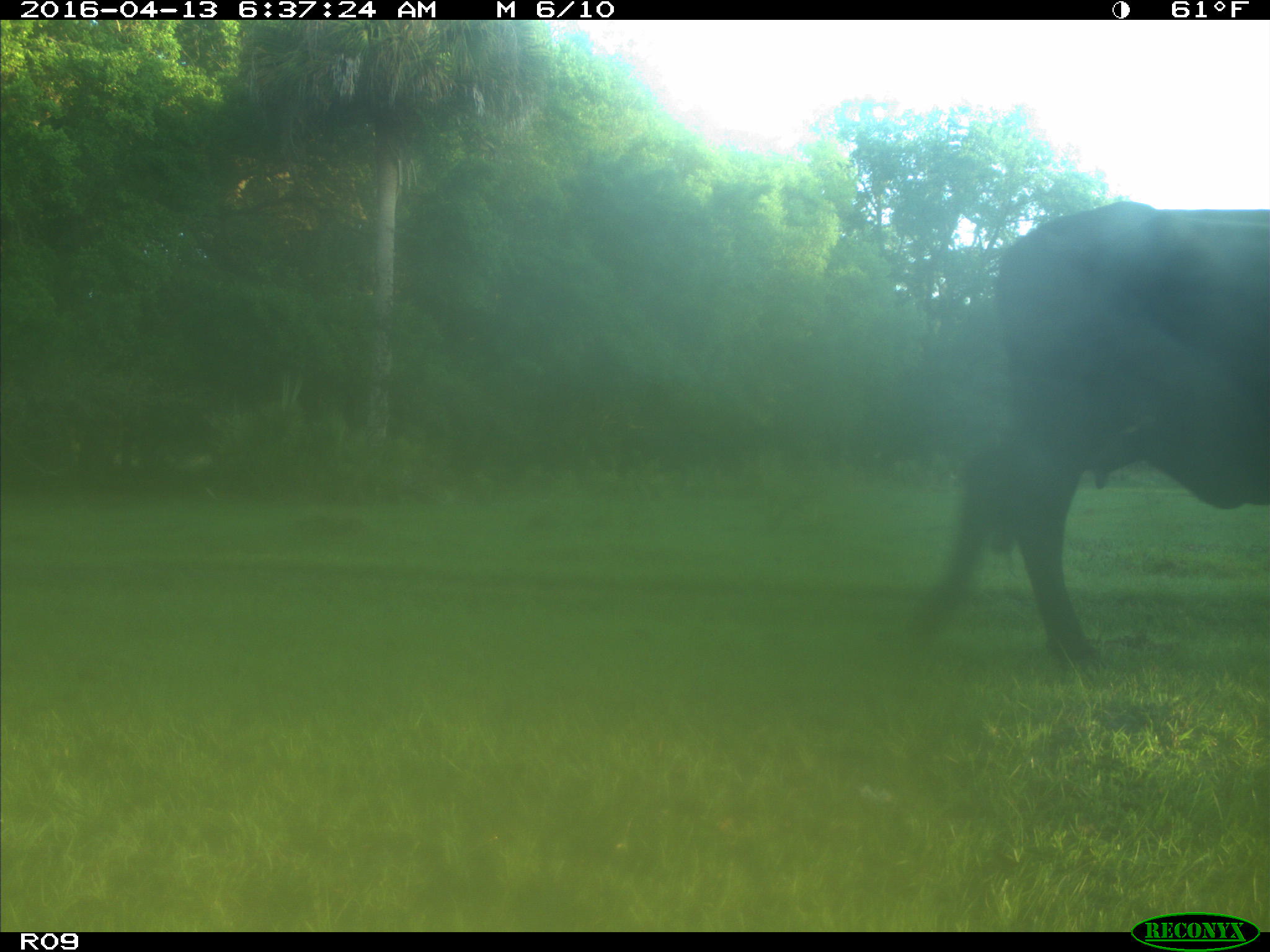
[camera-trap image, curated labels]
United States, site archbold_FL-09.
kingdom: Animalia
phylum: Chordata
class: Mammalia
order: Artiodactyla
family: Bovidae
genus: Bos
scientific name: Bos taurus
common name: domestic cow